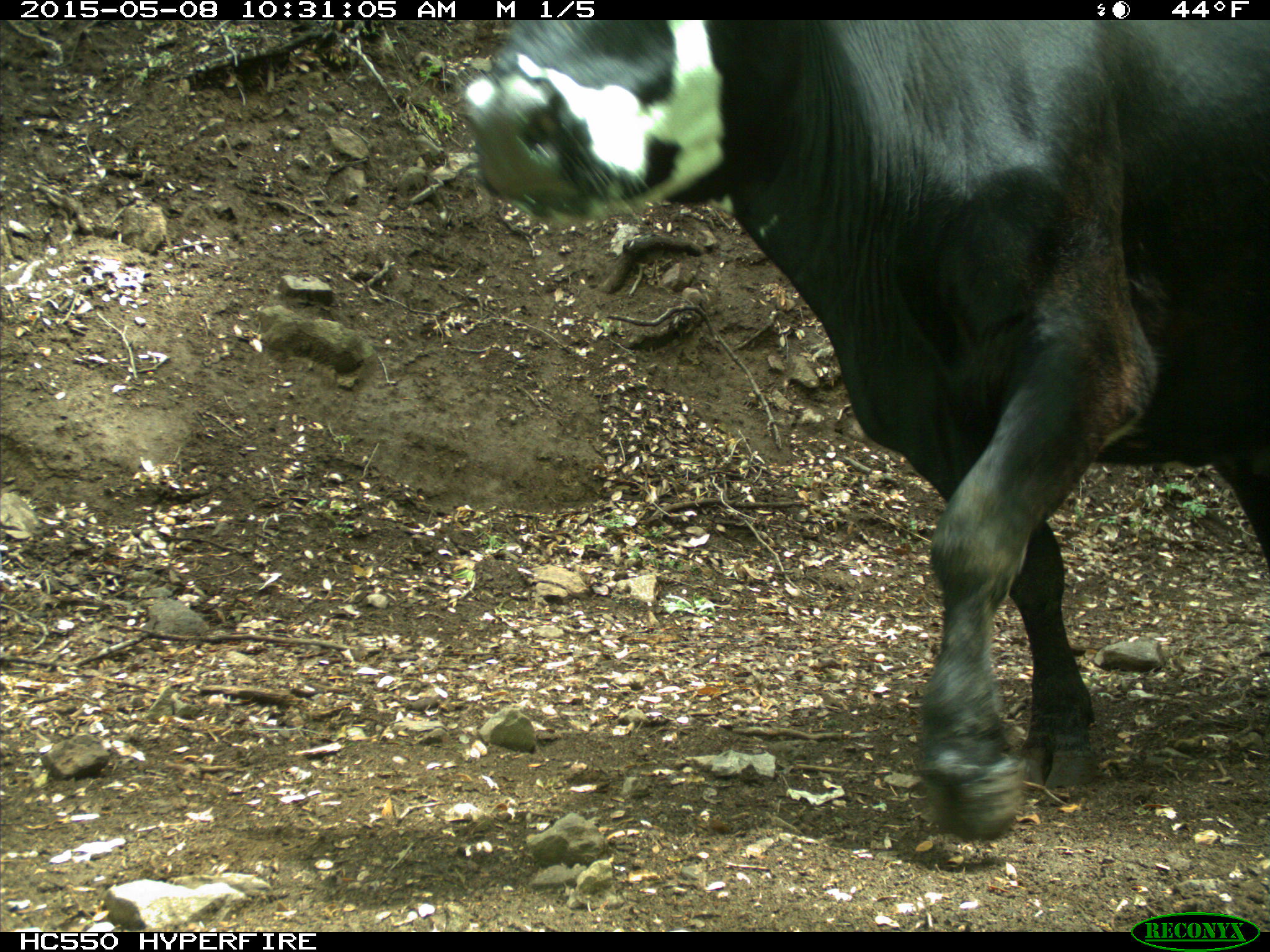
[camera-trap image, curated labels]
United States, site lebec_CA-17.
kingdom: Animalia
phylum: Chordata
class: Mammalia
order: Artiodactyla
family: Bovidae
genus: Bos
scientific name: Bos taurus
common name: domestic cow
Bos taurus (domestic cow).